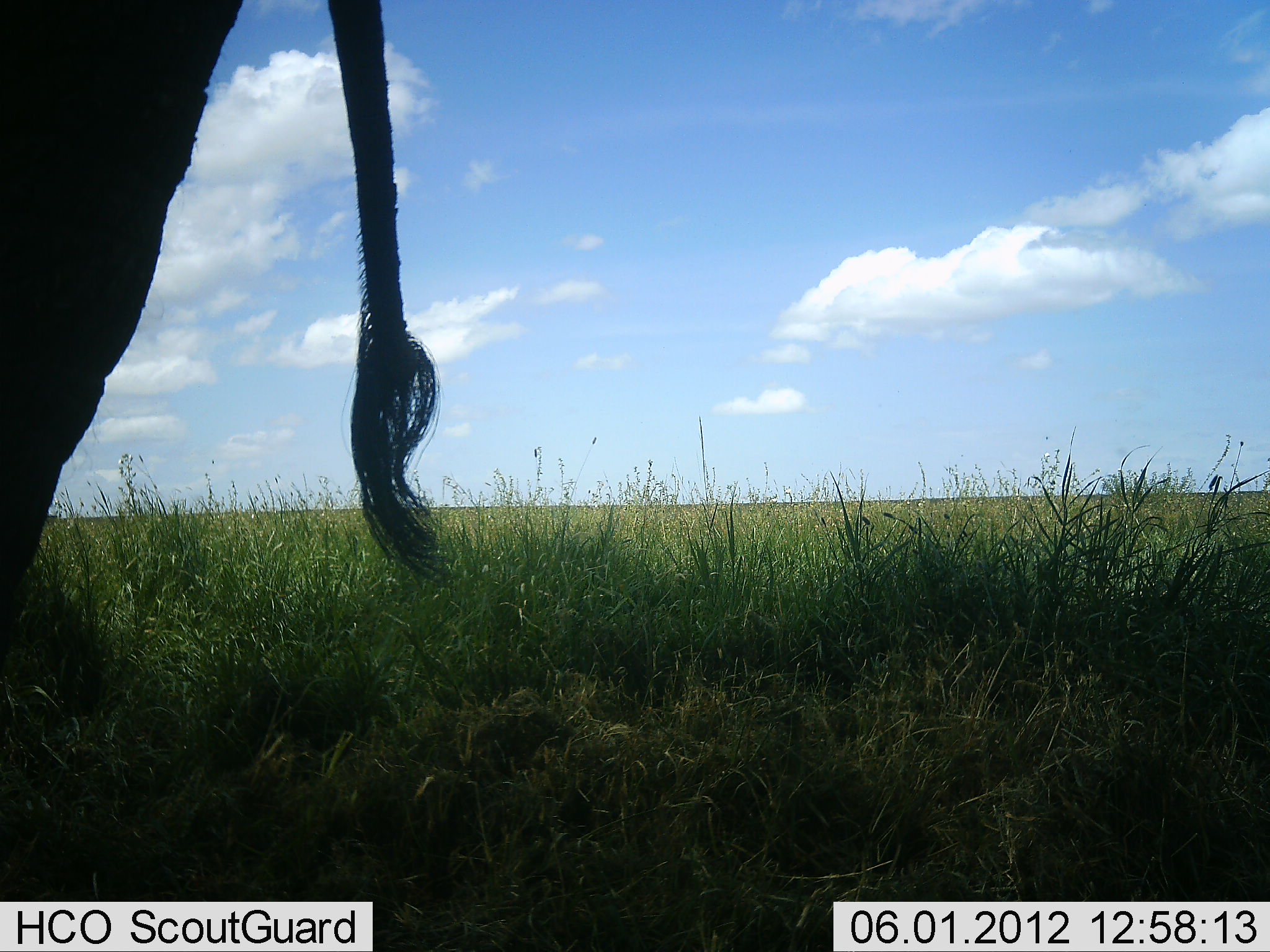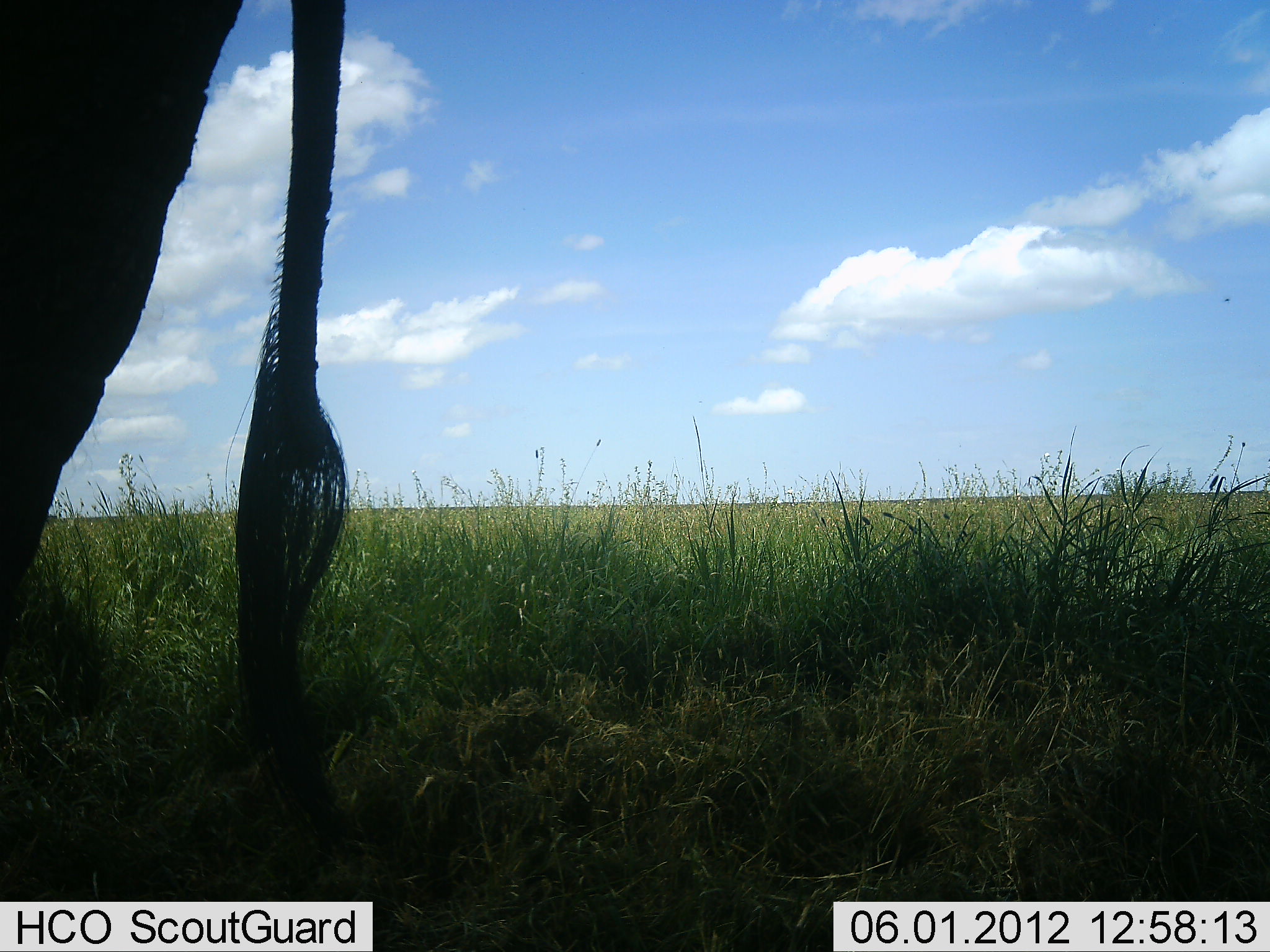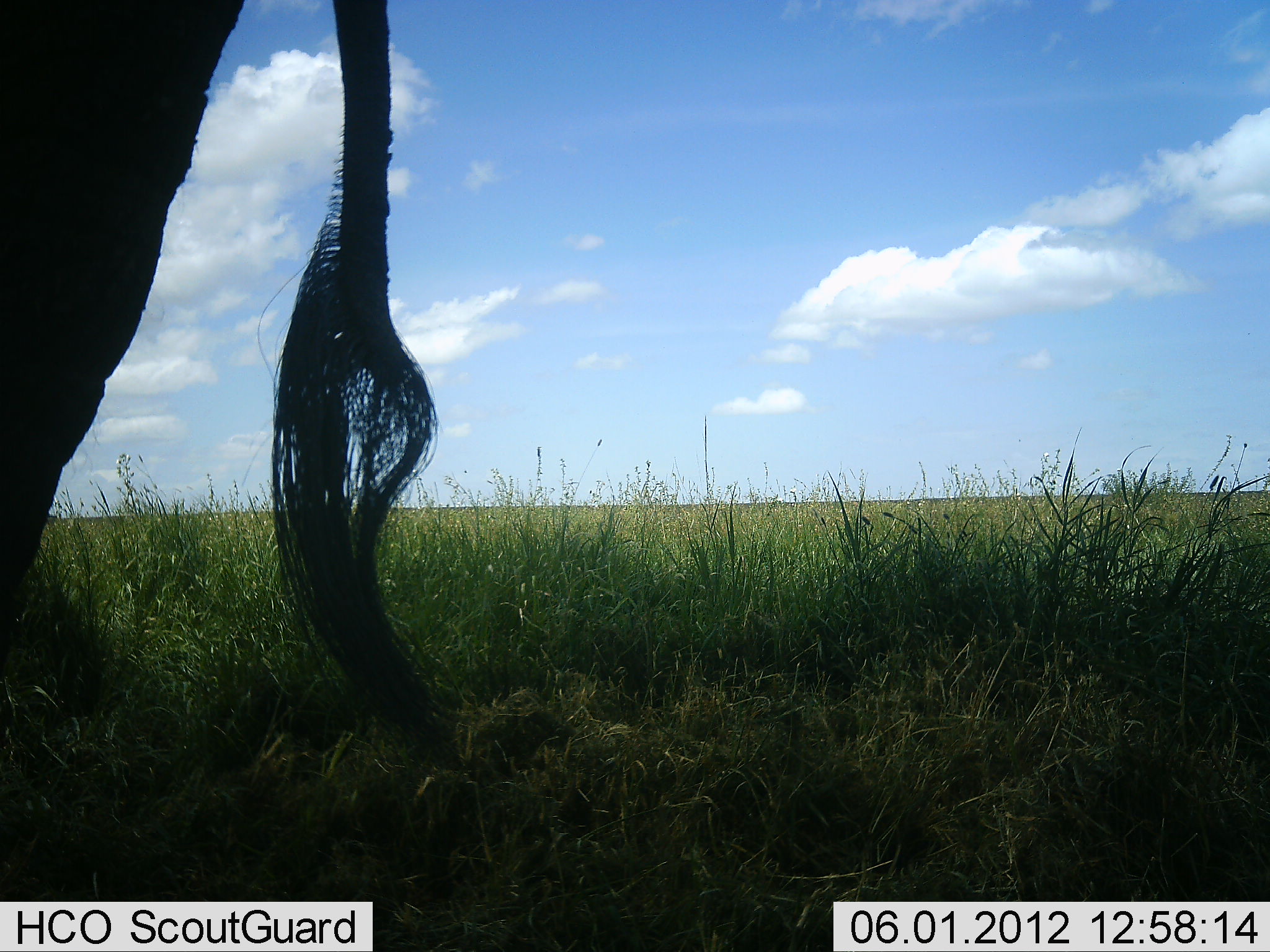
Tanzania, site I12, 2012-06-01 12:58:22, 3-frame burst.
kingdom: Animalia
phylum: Chordata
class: Mammalia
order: Proboscidea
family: Elephantidae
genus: Loxodonta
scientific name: Loxodonta africana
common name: african bush elephant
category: elephant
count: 1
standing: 100%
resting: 0%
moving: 0%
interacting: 0%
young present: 0%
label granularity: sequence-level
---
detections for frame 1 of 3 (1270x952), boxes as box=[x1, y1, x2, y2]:
animal: box=[0, 1, 448, 709]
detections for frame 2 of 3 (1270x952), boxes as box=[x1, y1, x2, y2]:
animal: box=[3, 1, 354, 709]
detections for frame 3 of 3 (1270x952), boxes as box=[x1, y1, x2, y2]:
animal: box=[0, 1, 440, 709]